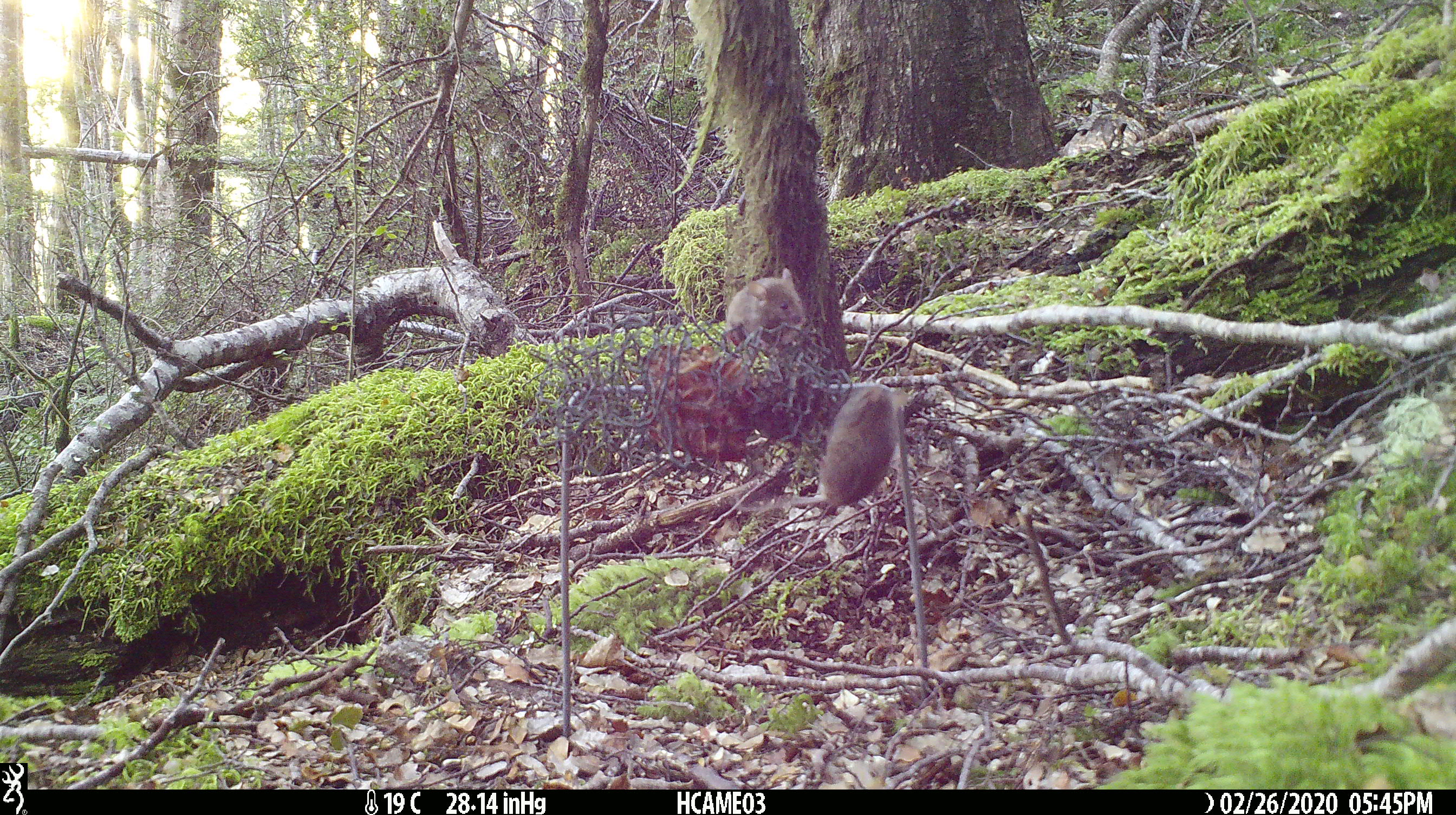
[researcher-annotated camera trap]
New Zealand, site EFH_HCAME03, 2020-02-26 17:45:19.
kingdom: Animalia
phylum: Chordata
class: Mammalia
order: Rodentia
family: Muridae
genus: Mus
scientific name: Mus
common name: mouse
Mouse (Mus).